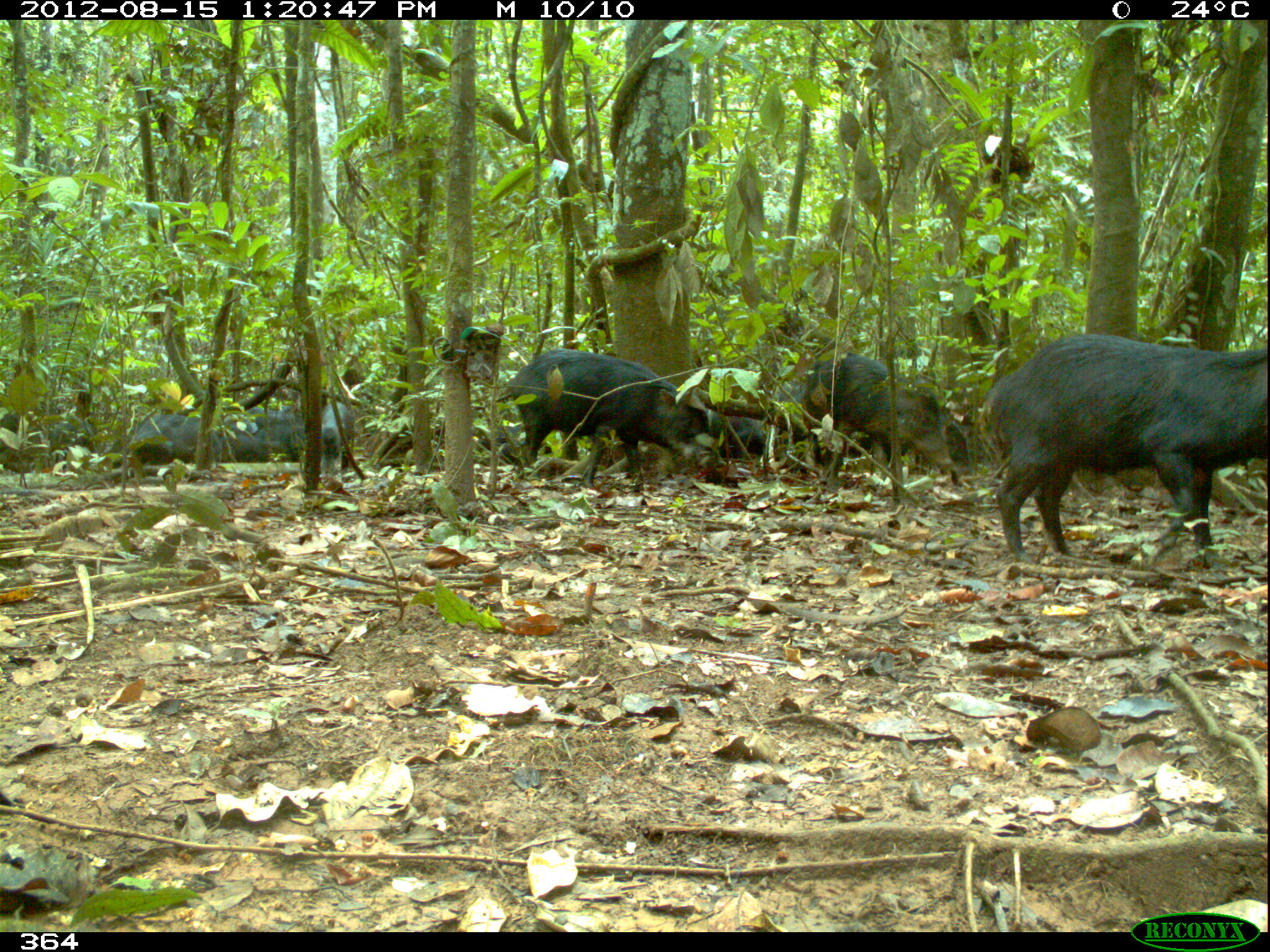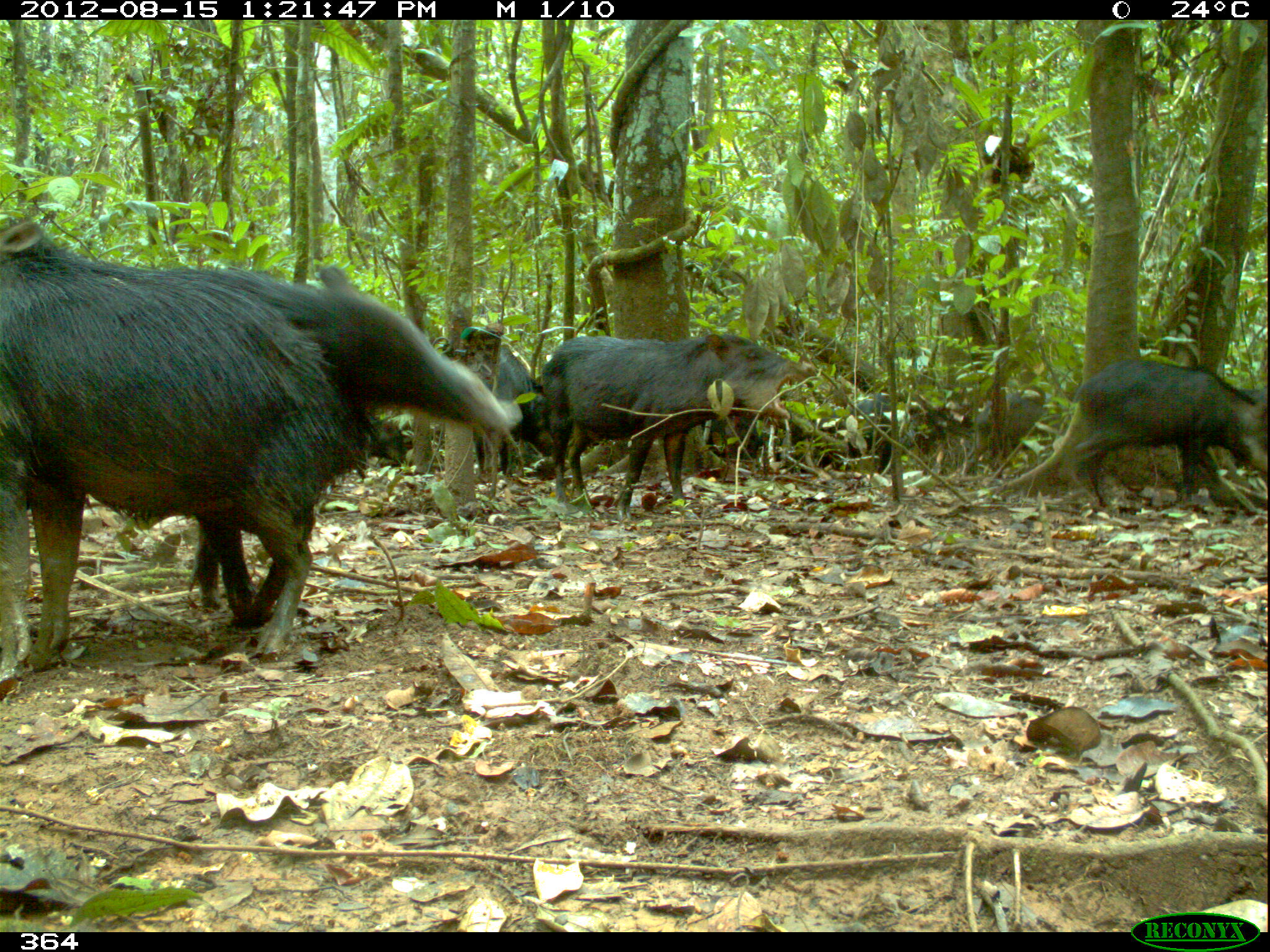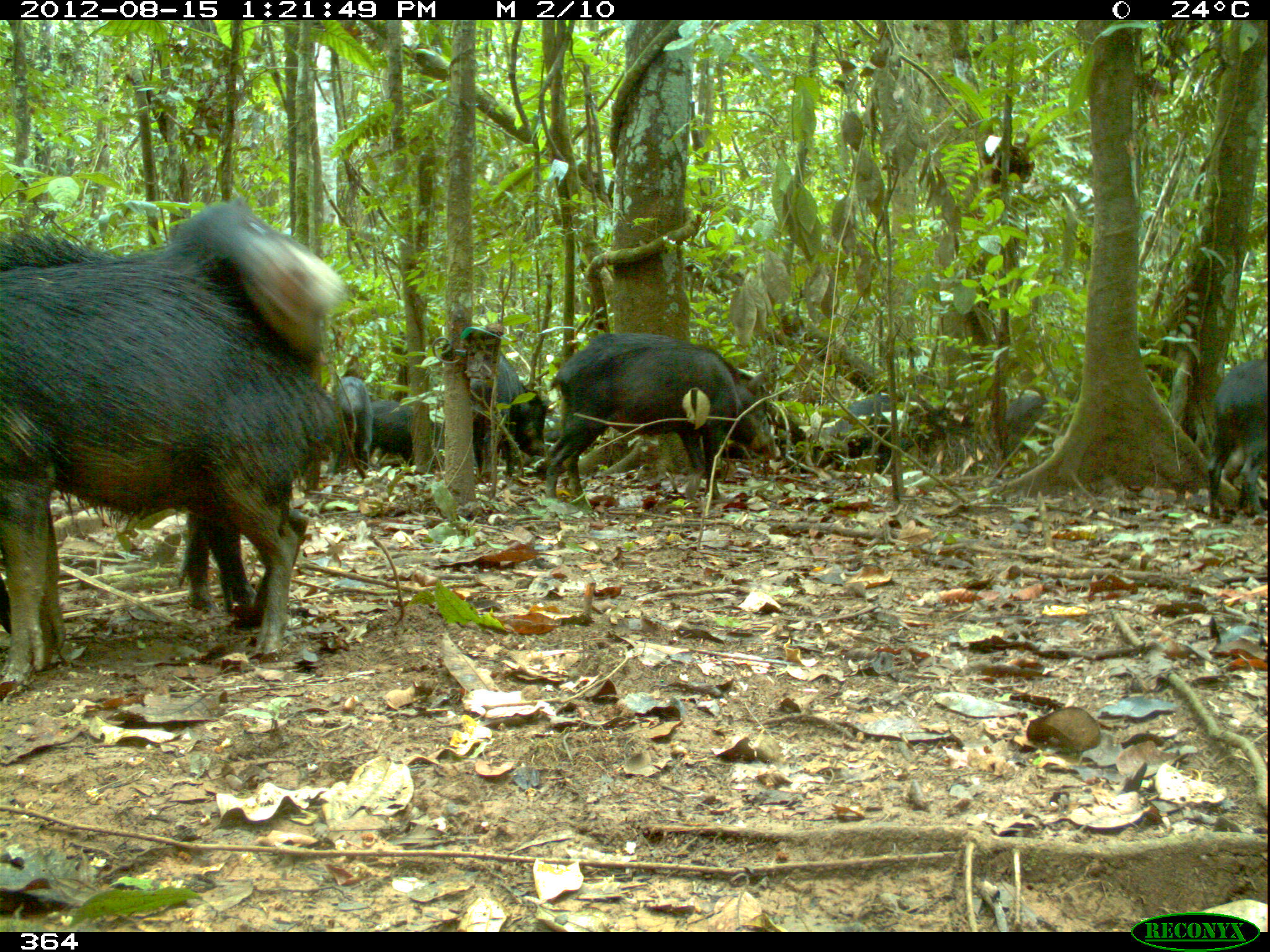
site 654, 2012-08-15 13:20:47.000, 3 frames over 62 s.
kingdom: Animalia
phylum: Chordata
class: Mammalia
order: Artiodactyla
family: Tayassuidae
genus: Tayassu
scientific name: Tayassu pecari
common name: white-lipped peccary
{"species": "Tayassu pecari (white-lipped peccary)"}